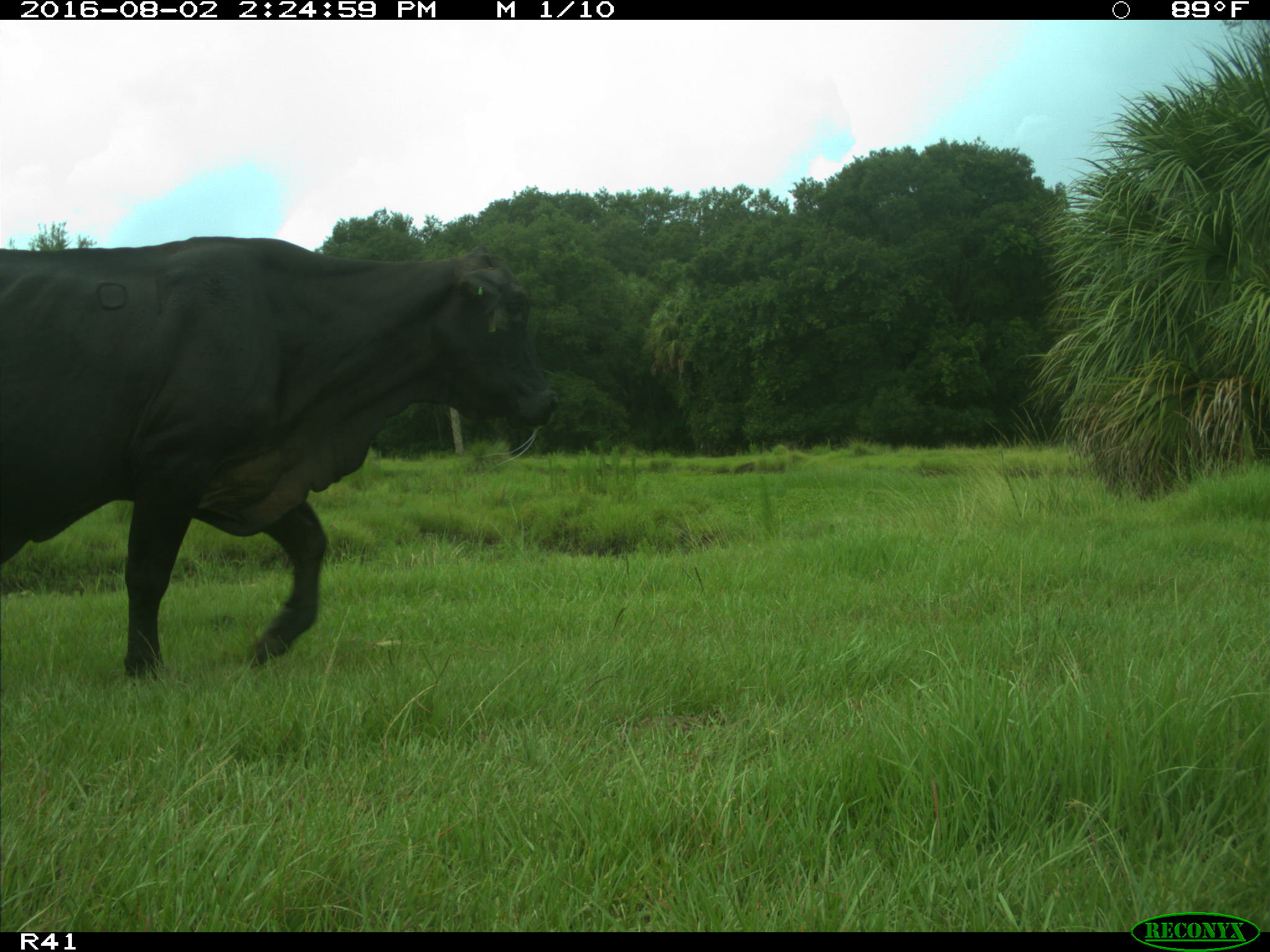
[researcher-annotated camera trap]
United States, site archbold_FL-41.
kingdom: Animalia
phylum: Chordata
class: Mammalia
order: Artiodactyla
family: Bovidae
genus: Bos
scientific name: Bos taurus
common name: domestic cow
Bos taurus (domestic cow).